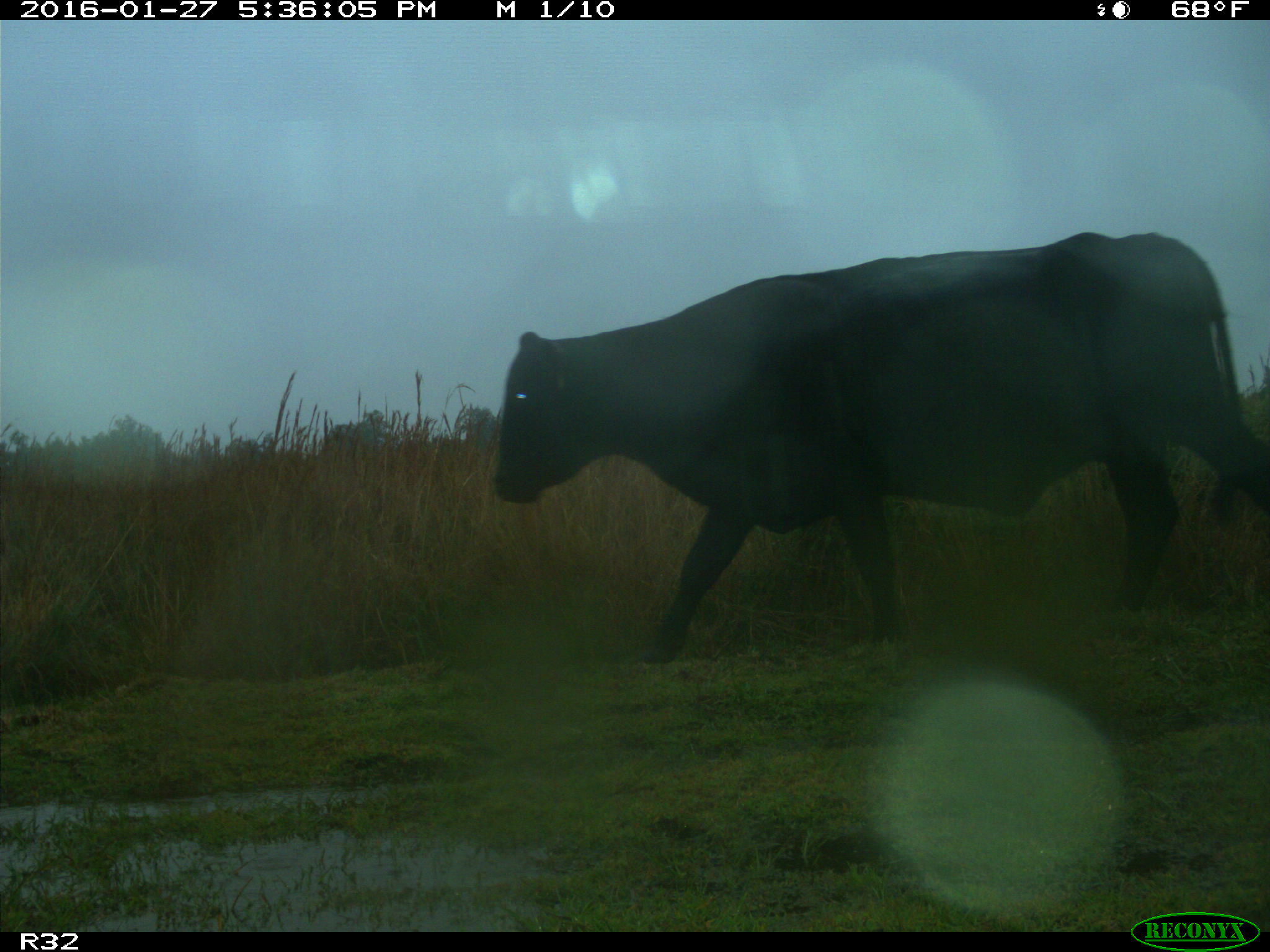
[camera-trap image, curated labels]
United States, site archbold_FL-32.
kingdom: Animalia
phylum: Chordata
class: Mammalia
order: Artiodactyla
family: Bovidae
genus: Bos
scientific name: Bos taurus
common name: domestic cow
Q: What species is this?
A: Bos taurus (domestic cow).